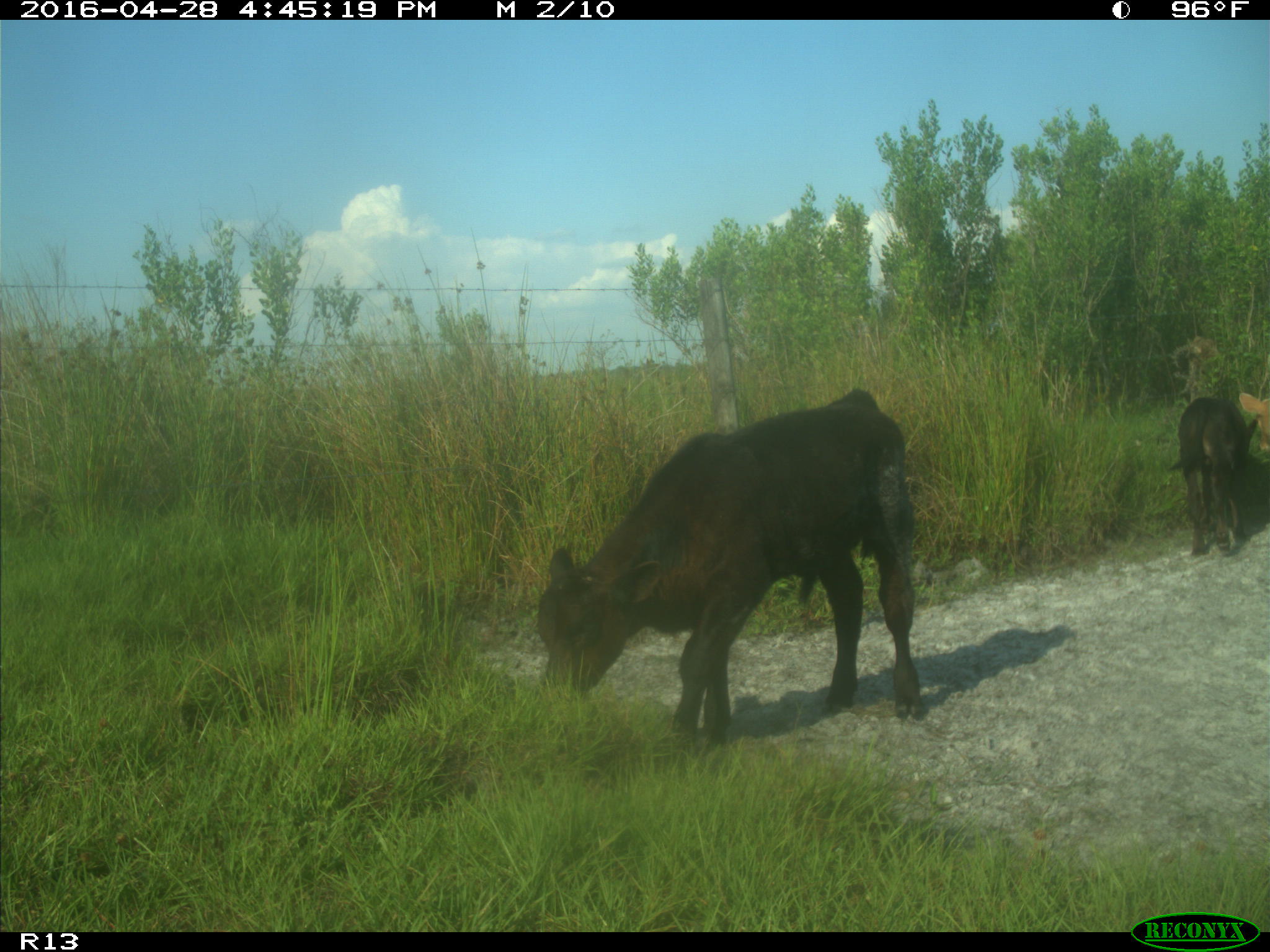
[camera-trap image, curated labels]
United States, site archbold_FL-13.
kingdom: Animalia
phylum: Chordata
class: Mammalia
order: Artiodactyla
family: Bovidae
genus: Bos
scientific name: Bos taurus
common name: domestic cow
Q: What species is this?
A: Bos taurus (domestic cow).